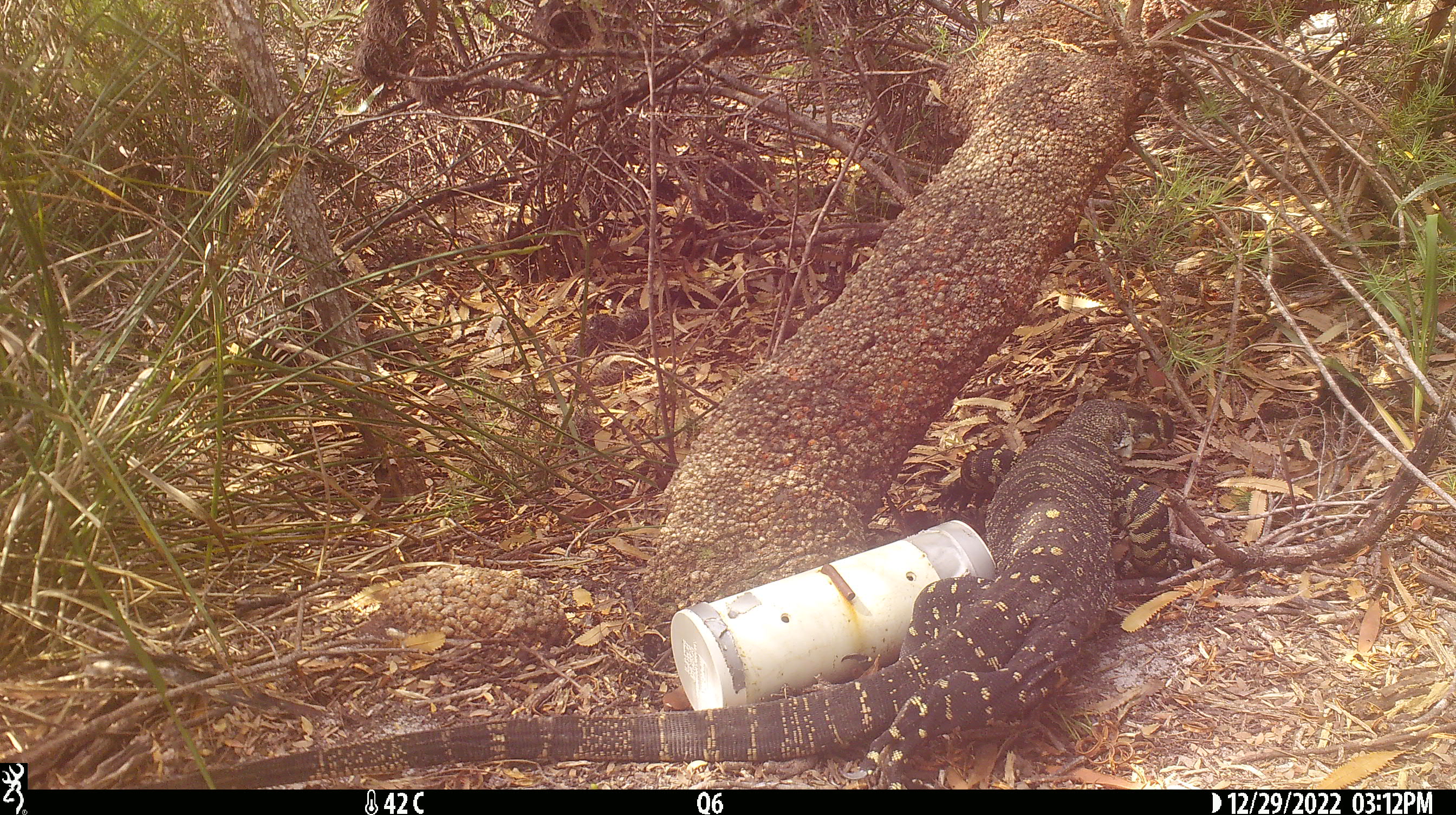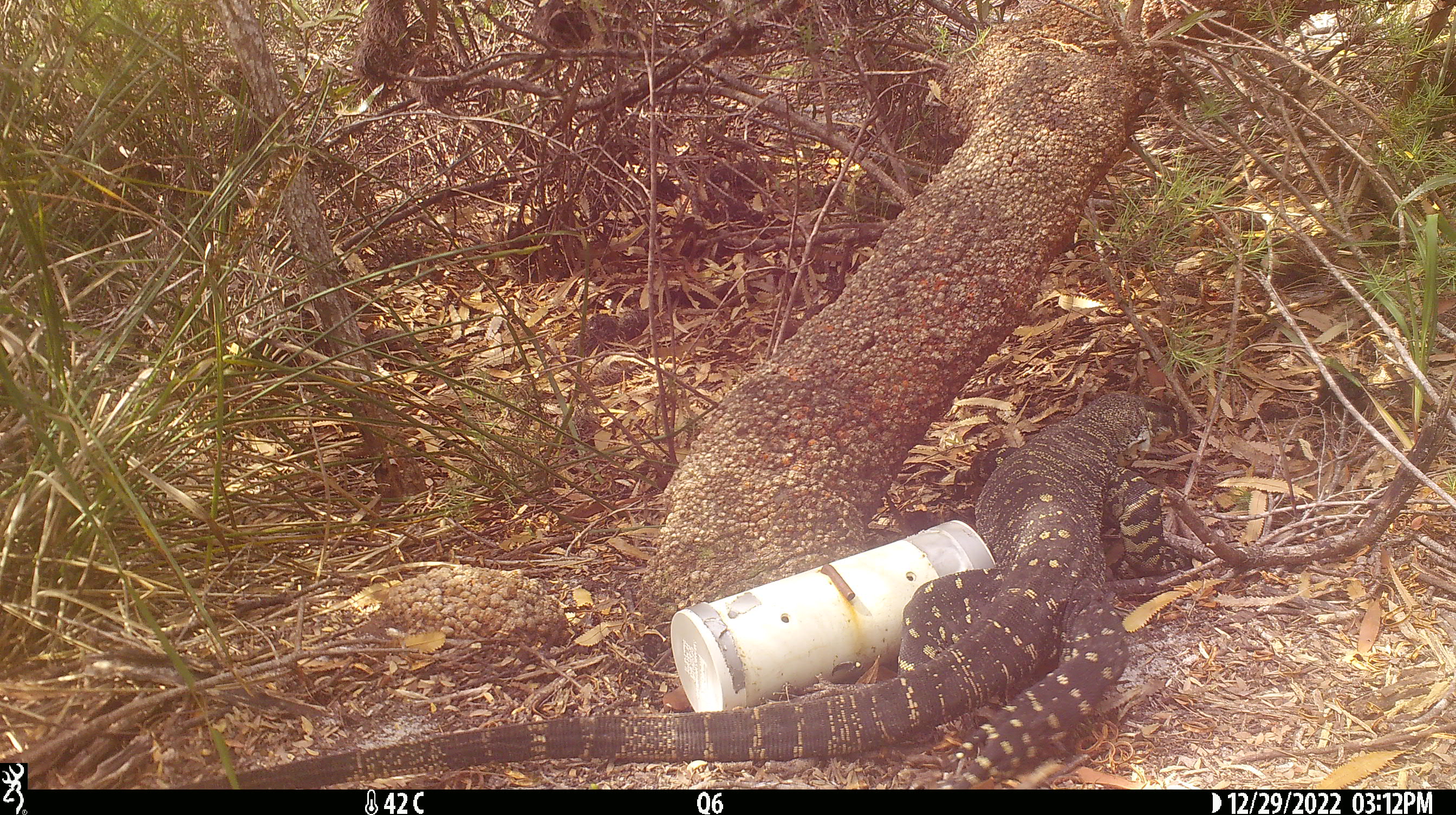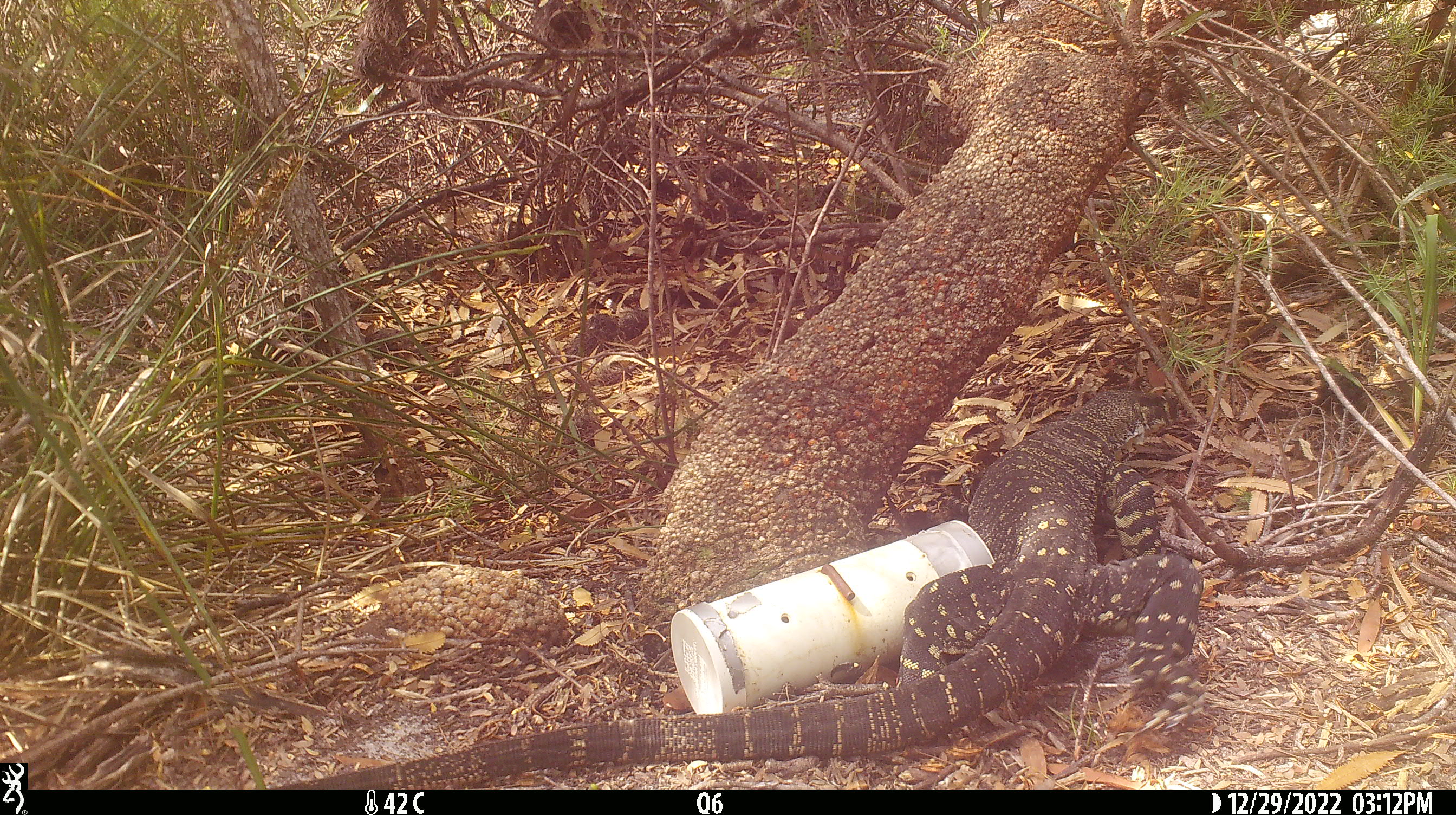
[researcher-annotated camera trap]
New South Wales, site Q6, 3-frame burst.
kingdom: Animalia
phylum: Chordata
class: Reptilia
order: Squamata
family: Varanidae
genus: Varanus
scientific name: Varanus varius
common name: lace monitor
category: goanna